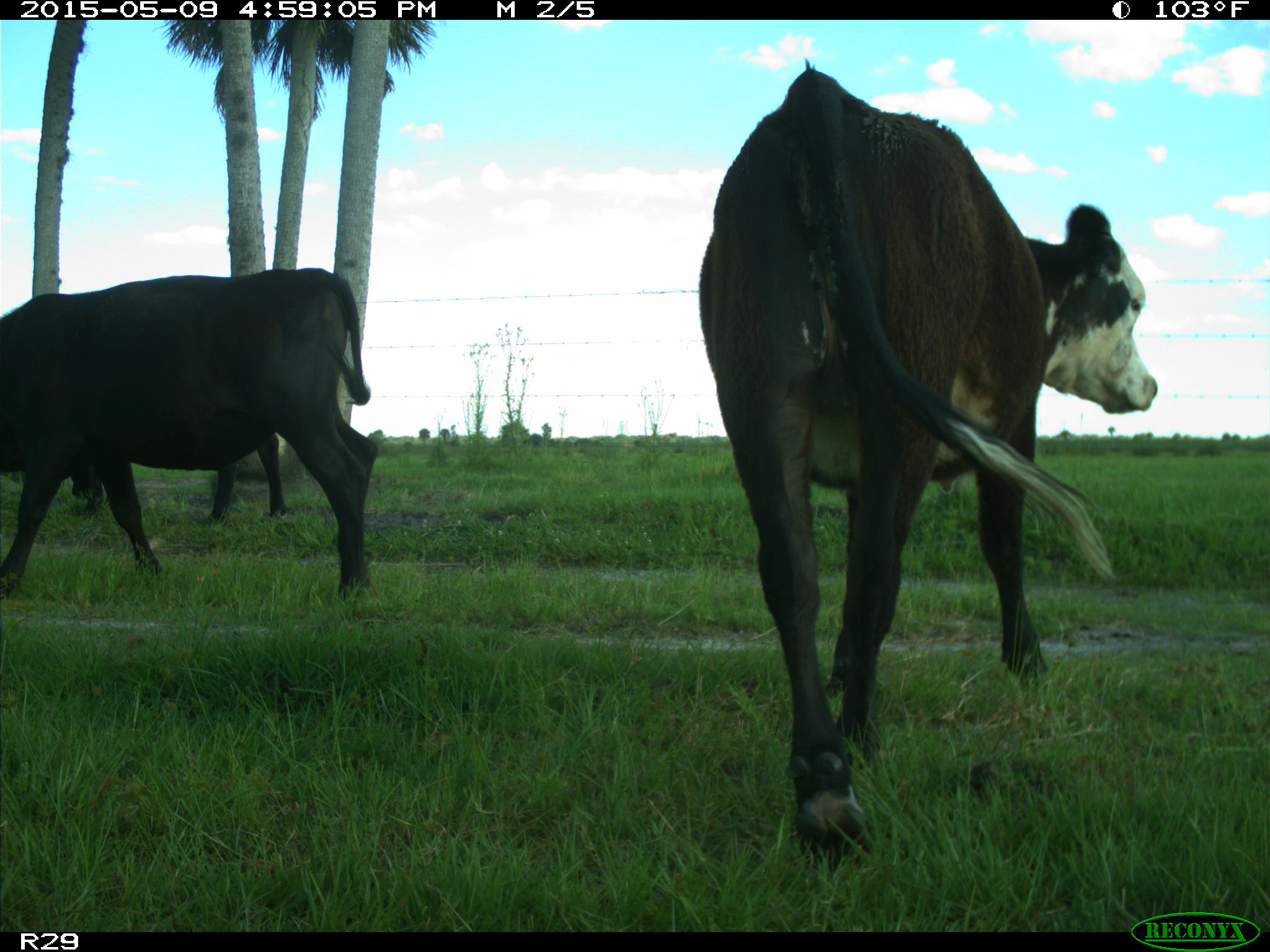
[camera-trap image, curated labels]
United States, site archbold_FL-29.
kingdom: Animalia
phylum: Chordata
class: Mammalia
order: Artiodactyla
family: Bovidae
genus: Bos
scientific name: Bos taurus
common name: domestic cow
Bos taurus (domestic cow).